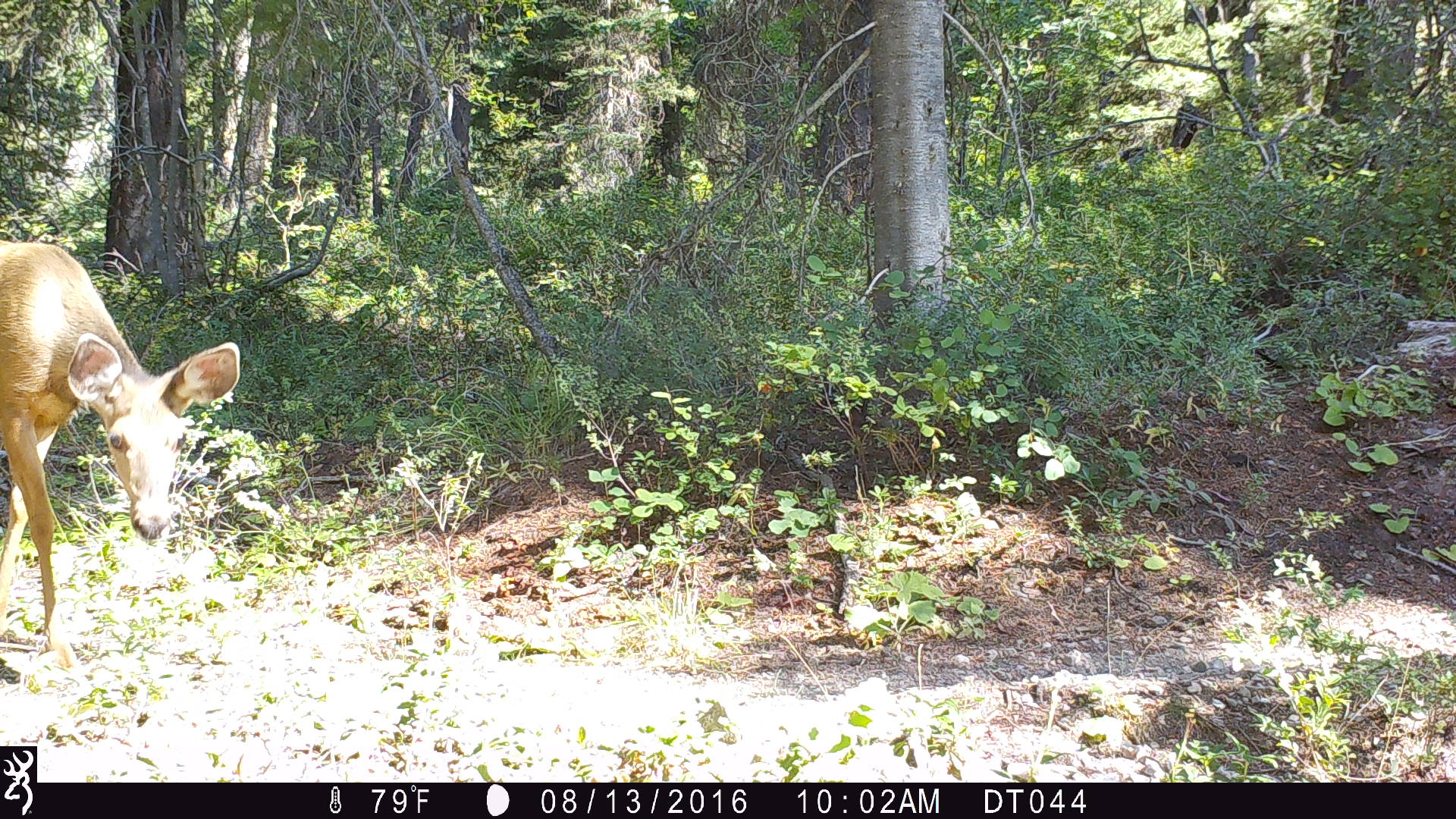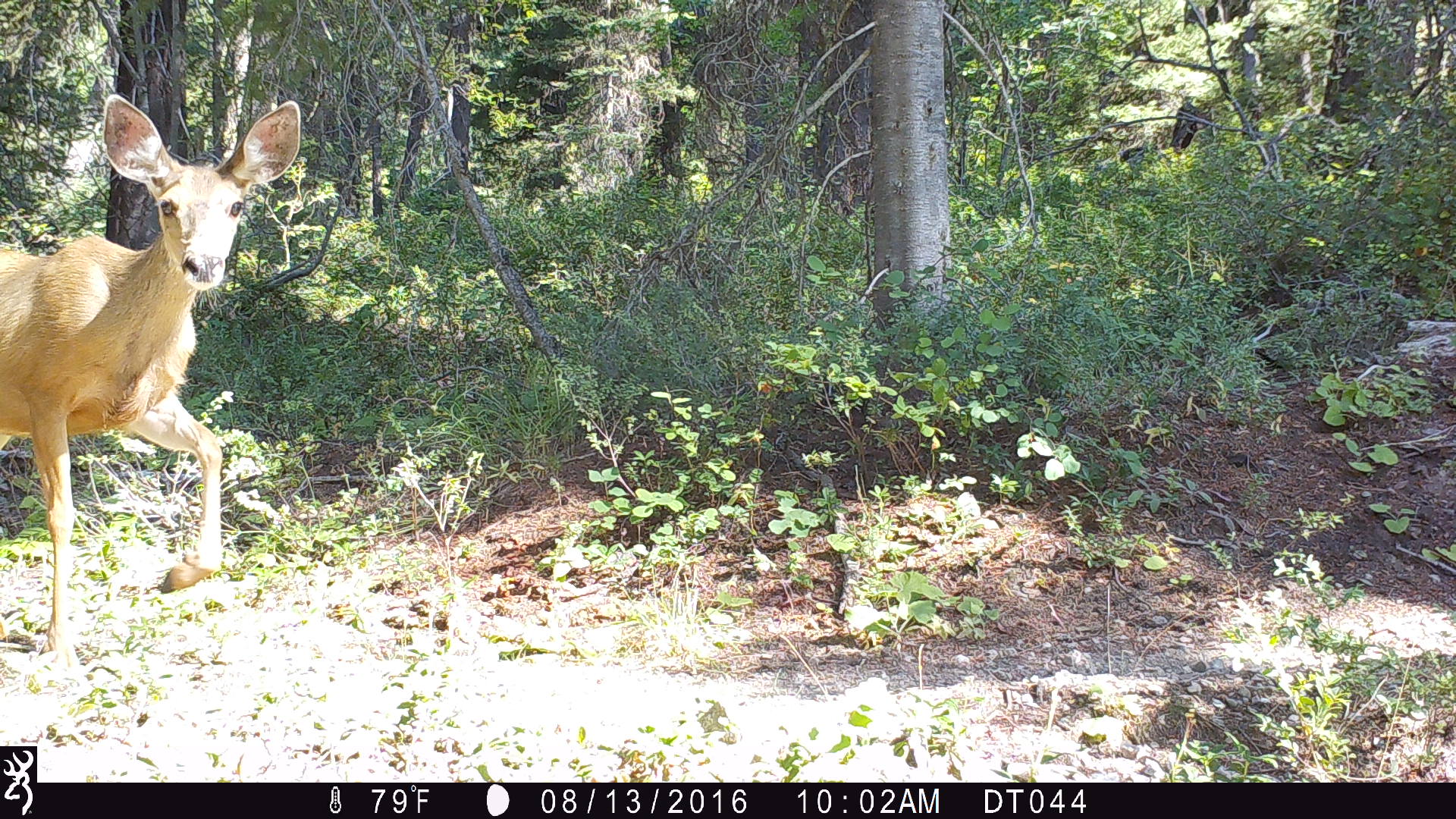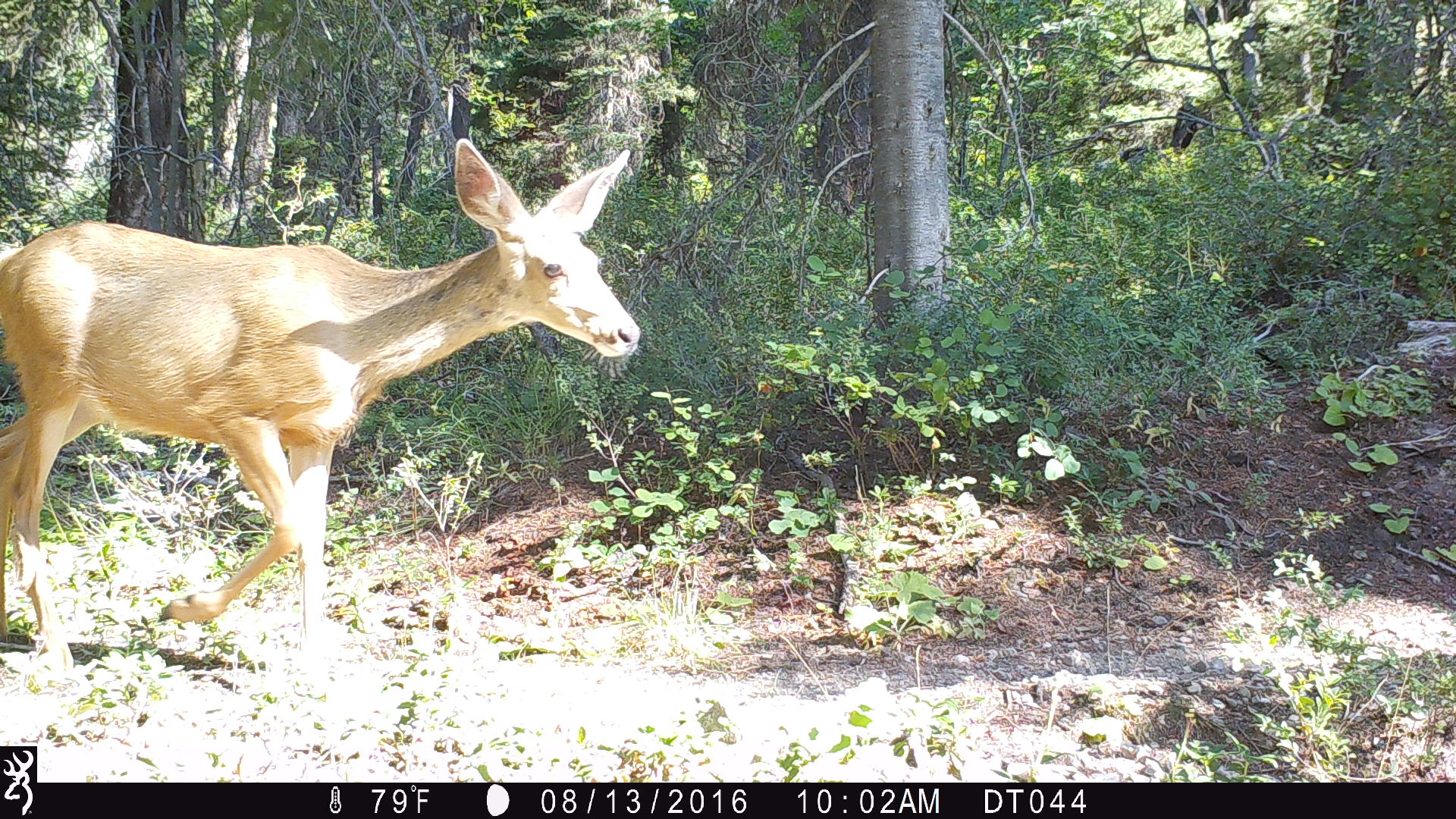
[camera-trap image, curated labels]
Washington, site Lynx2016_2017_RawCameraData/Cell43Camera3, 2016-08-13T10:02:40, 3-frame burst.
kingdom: Animalia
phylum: Chordata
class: Mammalia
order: Artiodactyla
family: Cervidae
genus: Odocoileus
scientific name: Odocoileus hemionus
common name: mule deer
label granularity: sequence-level